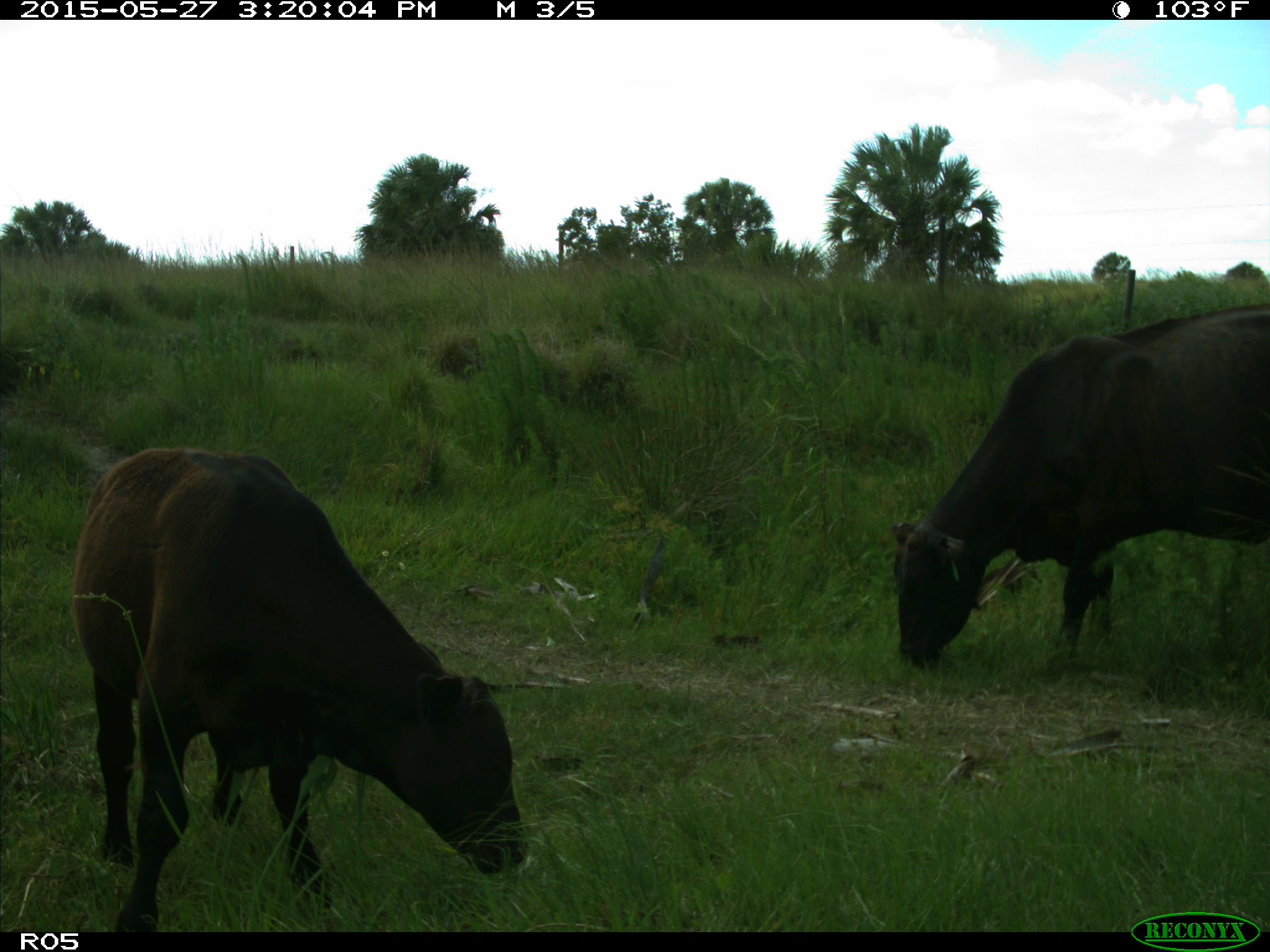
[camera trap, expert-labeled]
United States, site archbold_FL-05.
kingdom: Animalia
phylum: Chordata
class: Mammalia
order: Artiodactyla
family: Bovidae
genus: Bos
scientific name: Bos taurus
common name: domestic cow